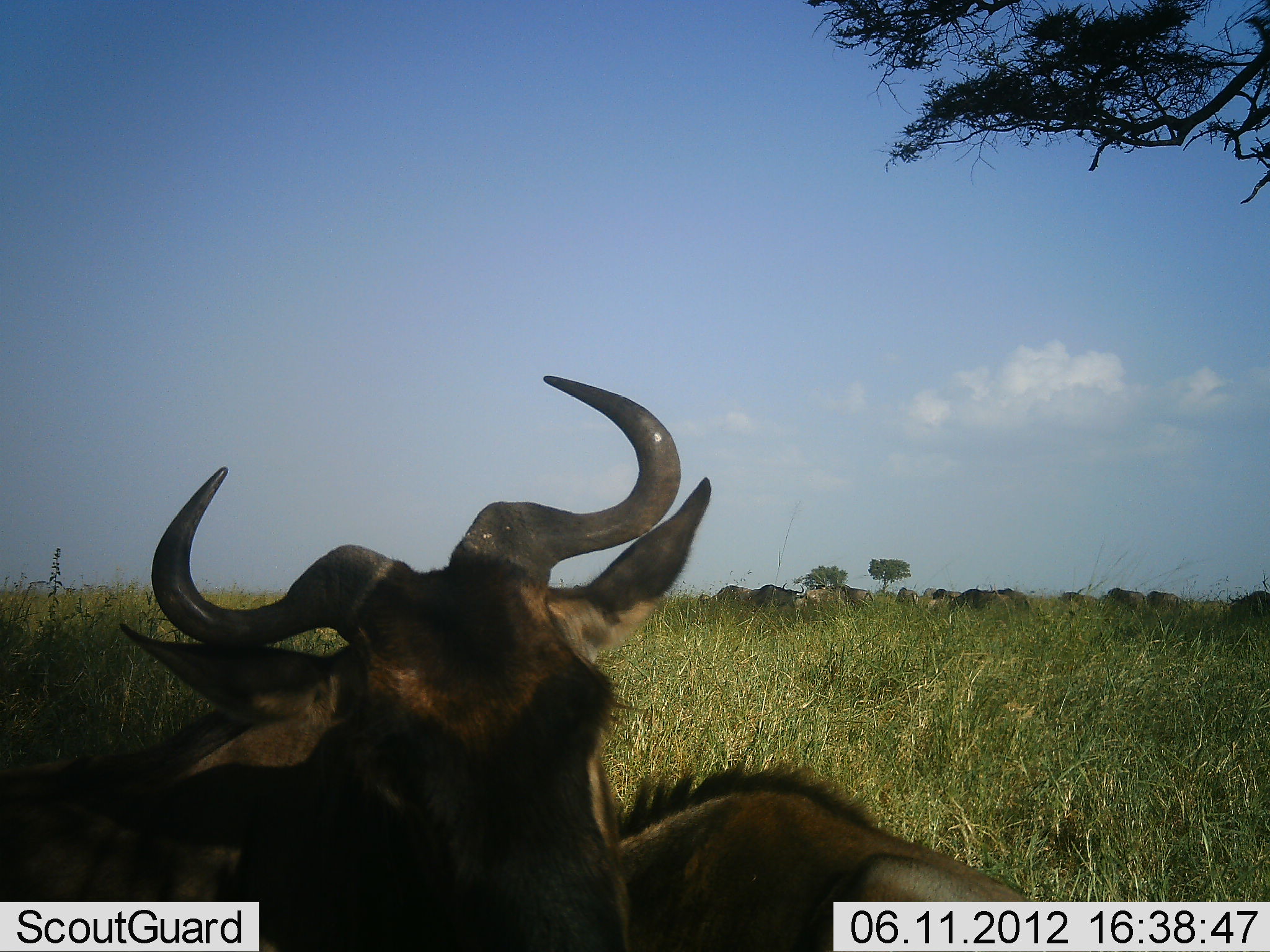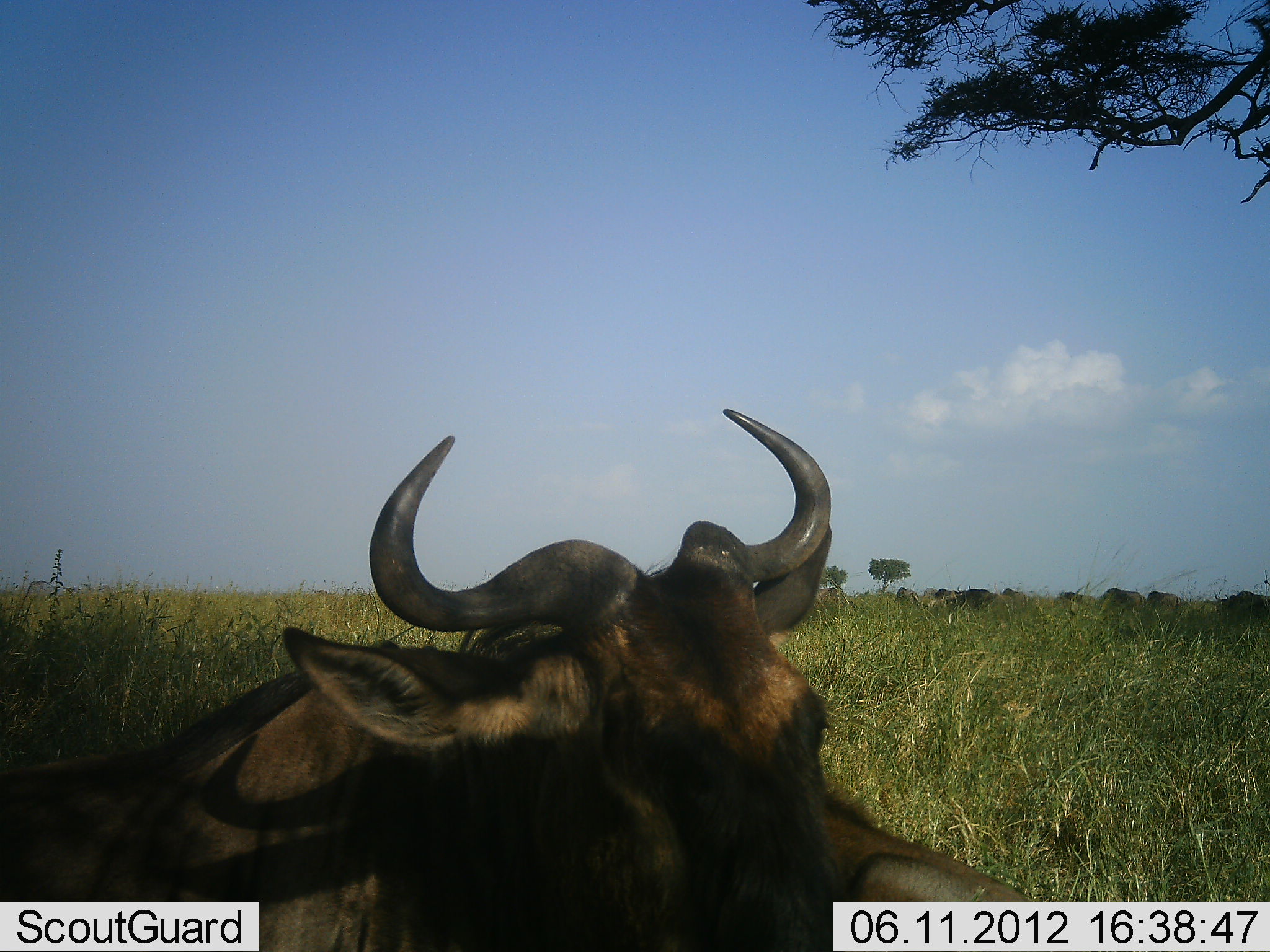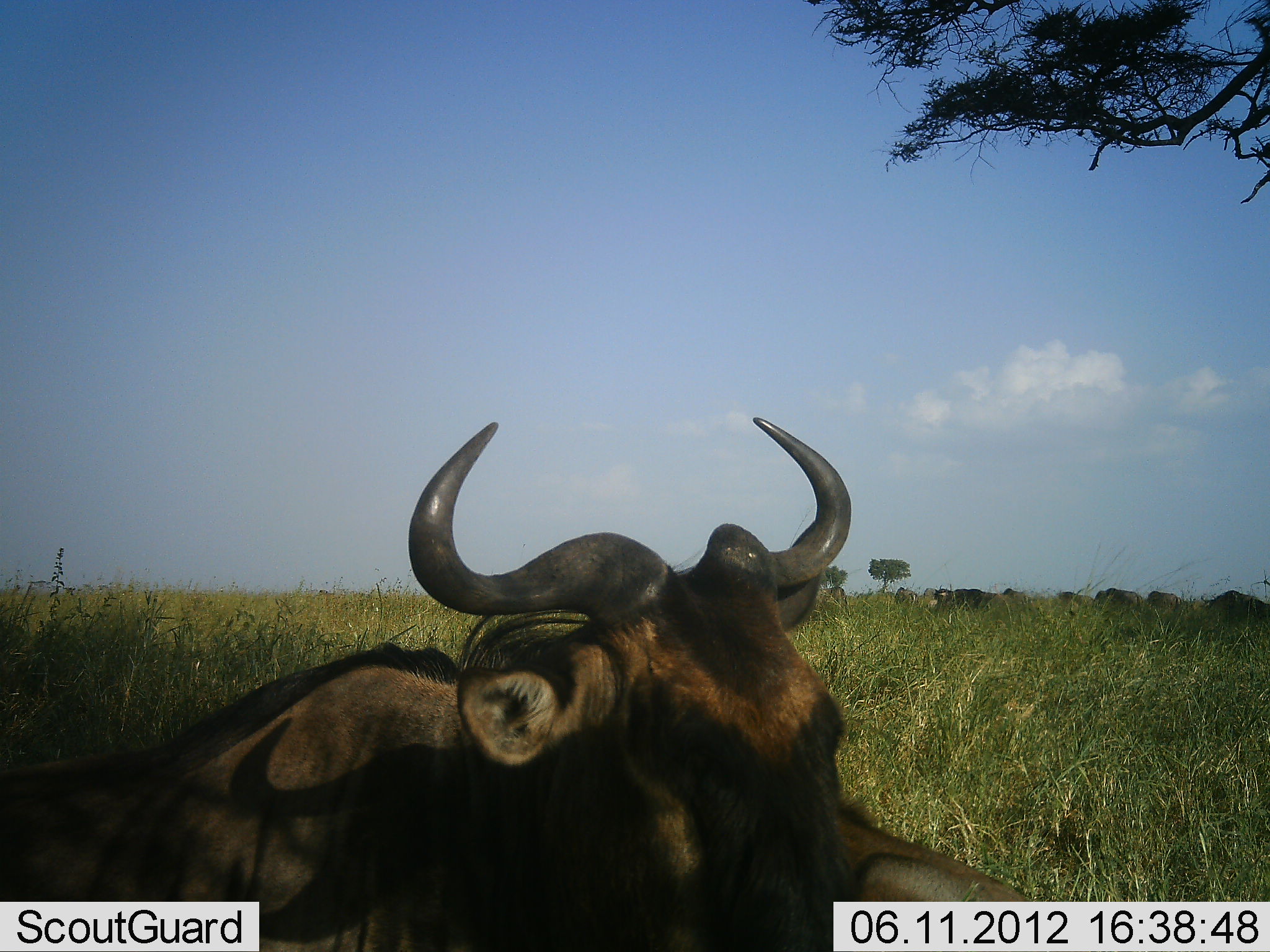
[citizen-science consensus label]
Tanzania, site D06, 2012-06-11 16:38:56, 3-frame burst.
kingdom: Animalia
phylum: Chordata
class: Mammalia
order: Artiodactyla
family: Bovidae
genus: Connochaetes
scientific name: Connochaetes taurinus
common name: blue wildebeest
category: wildebeest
Wildebeest (blue wildebeest) (Connochaetes taurinus), count 10. Behavior (volunteer vote fractions): standing 30%, resting 70%, moving 10%, interacting 20%. Young present (vote fraction): 0%. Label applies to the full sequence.